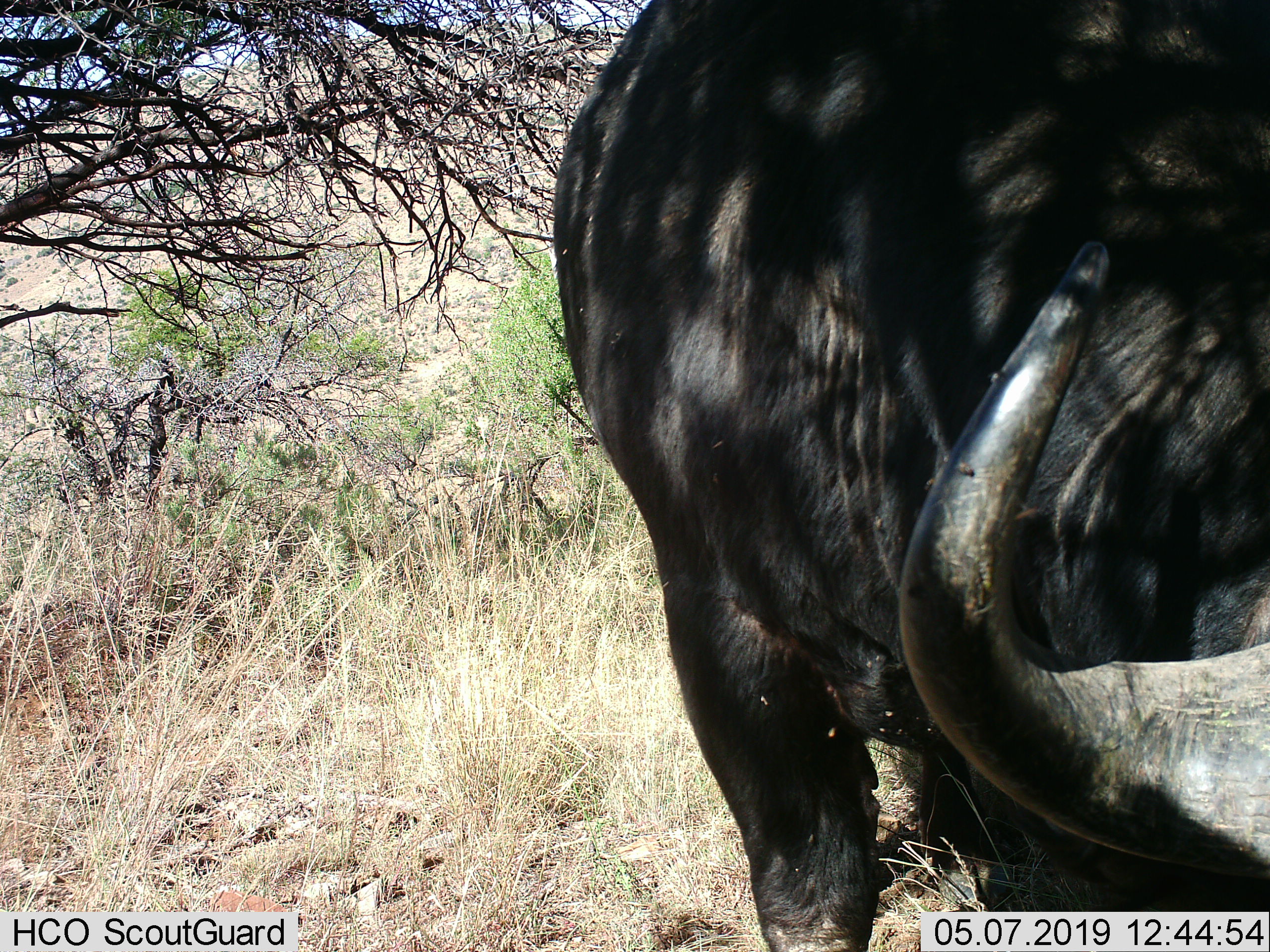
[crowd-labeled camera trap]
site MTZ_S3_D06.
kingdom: Animalia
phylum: Chordata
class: Mammalia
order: Artiodactyla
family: Bovidae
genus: Syncerus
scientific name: Syncerus caffer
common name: african buffalo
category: buffalo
Buffalo (african buffalo) (Syncerus caffer), count 1. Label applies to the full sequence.